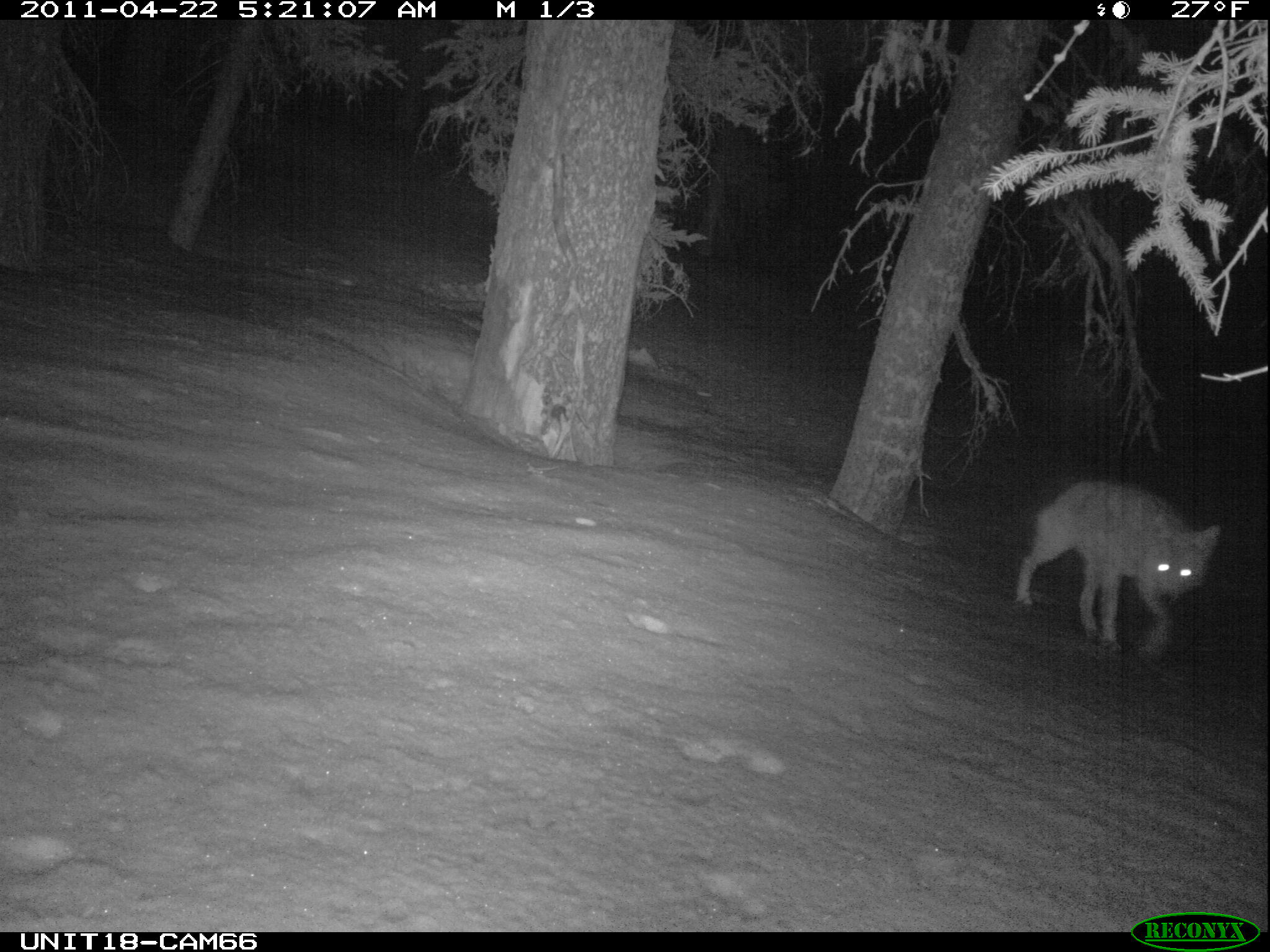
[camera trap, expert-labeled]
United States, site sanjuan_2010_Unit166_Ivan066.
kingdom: Animalia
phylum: Chordata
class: Mammalia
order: Carnivora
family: Canidae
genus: Canis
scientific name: Canis latrans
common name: coyote